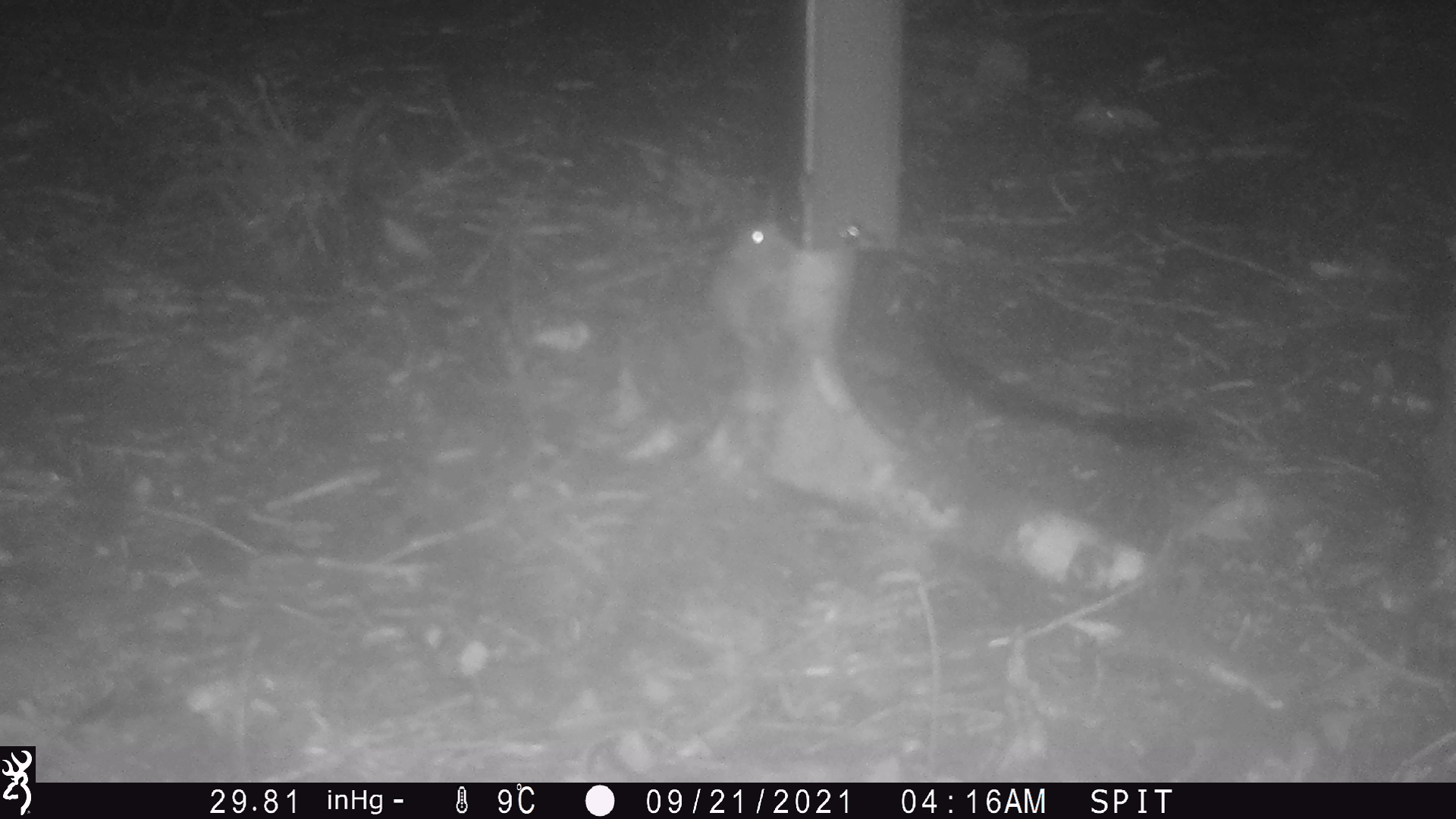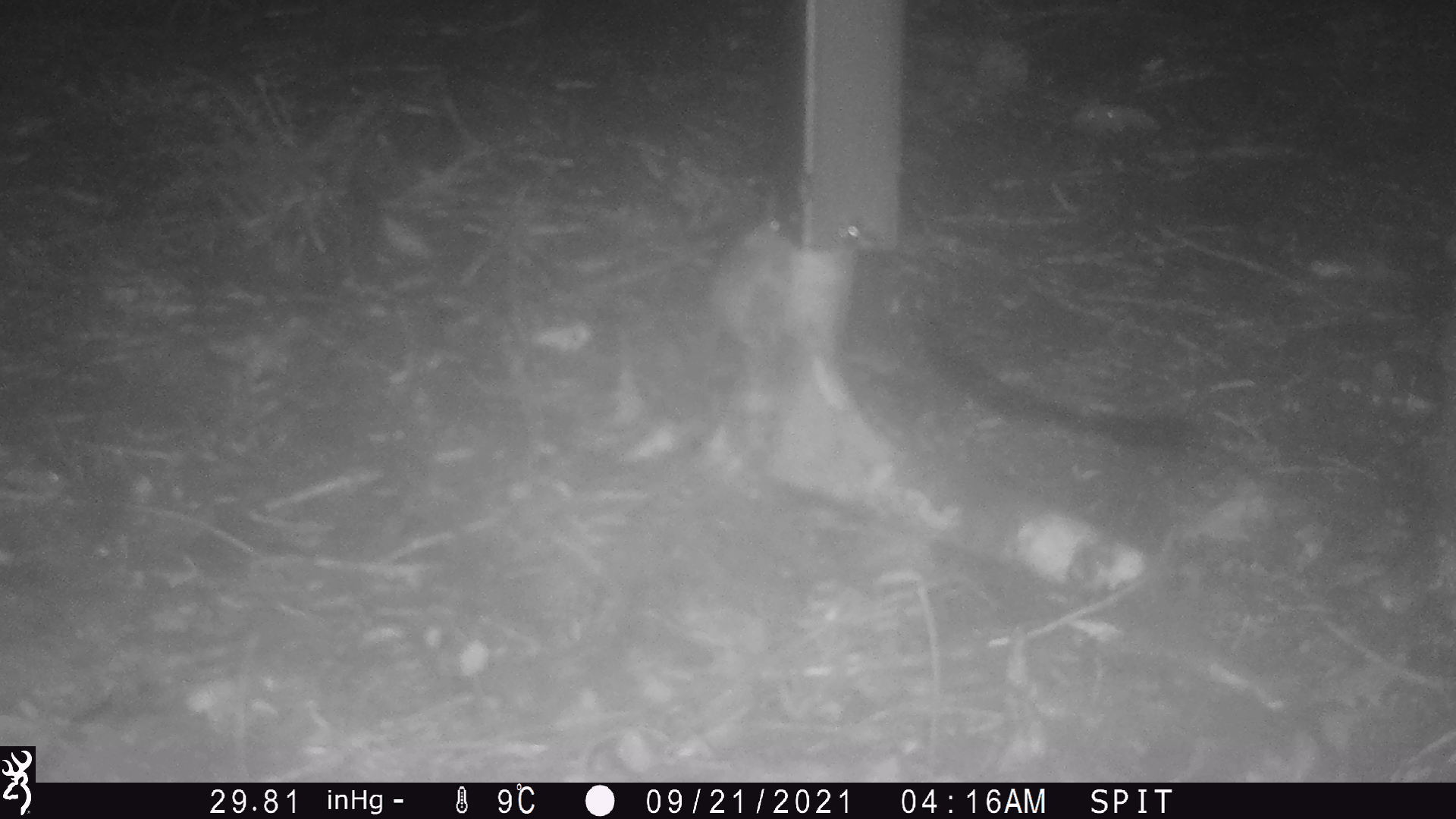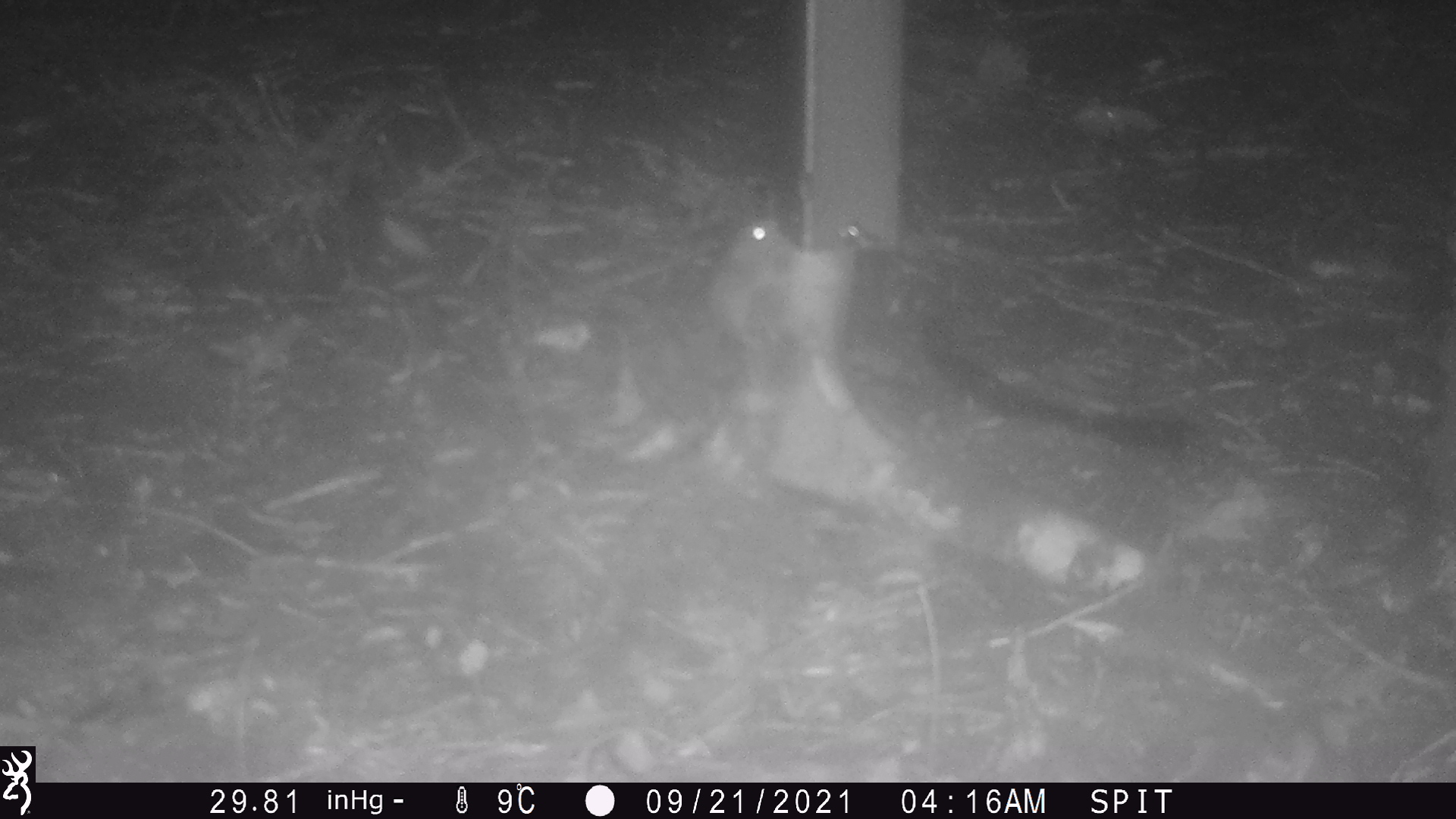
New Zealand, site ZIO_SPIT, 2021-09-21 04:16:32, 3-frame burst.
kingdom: Animalia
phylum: Chordata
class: Mammalia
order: Rodentia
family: Muridae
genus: Mus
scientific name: Mus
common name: mouse